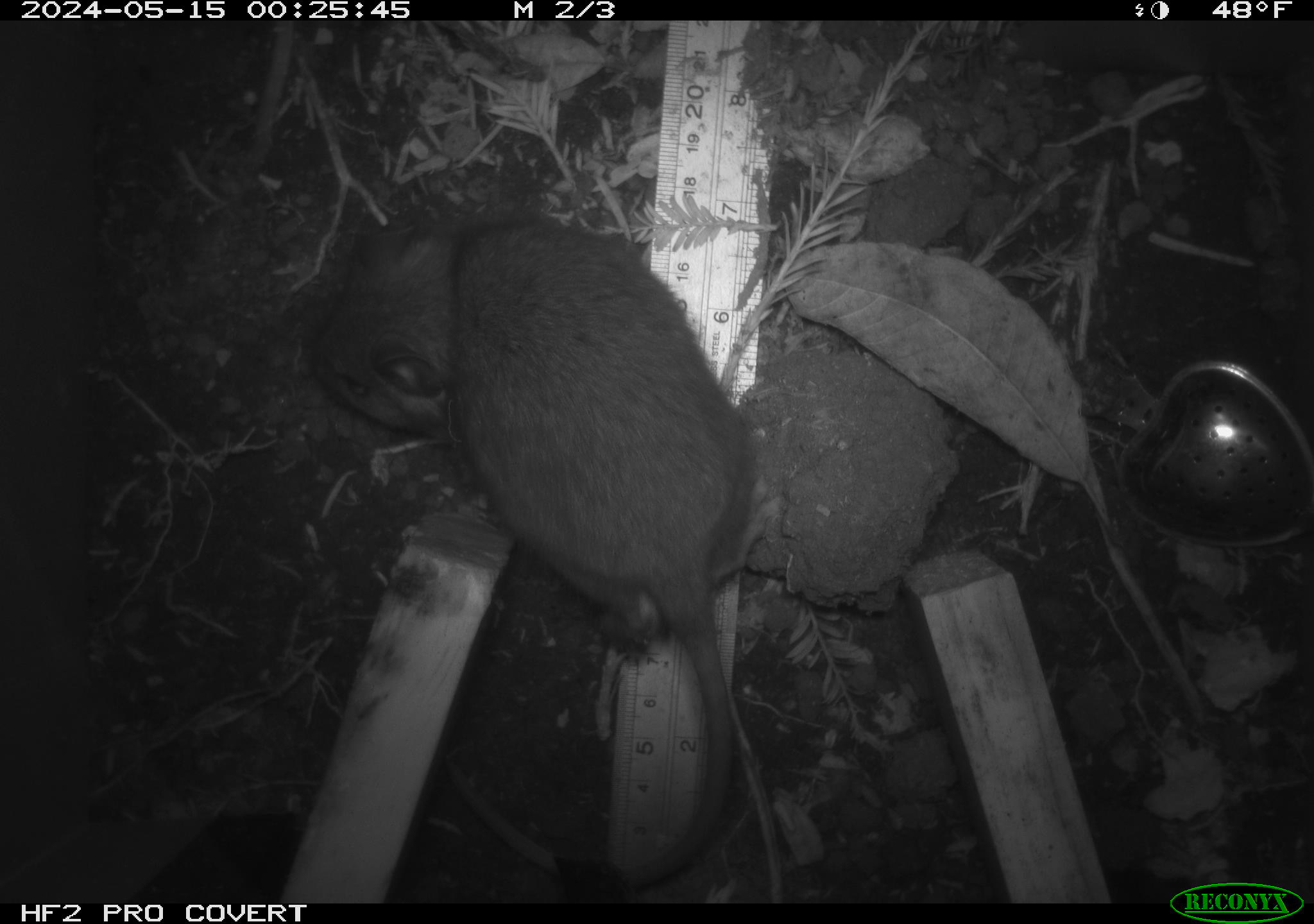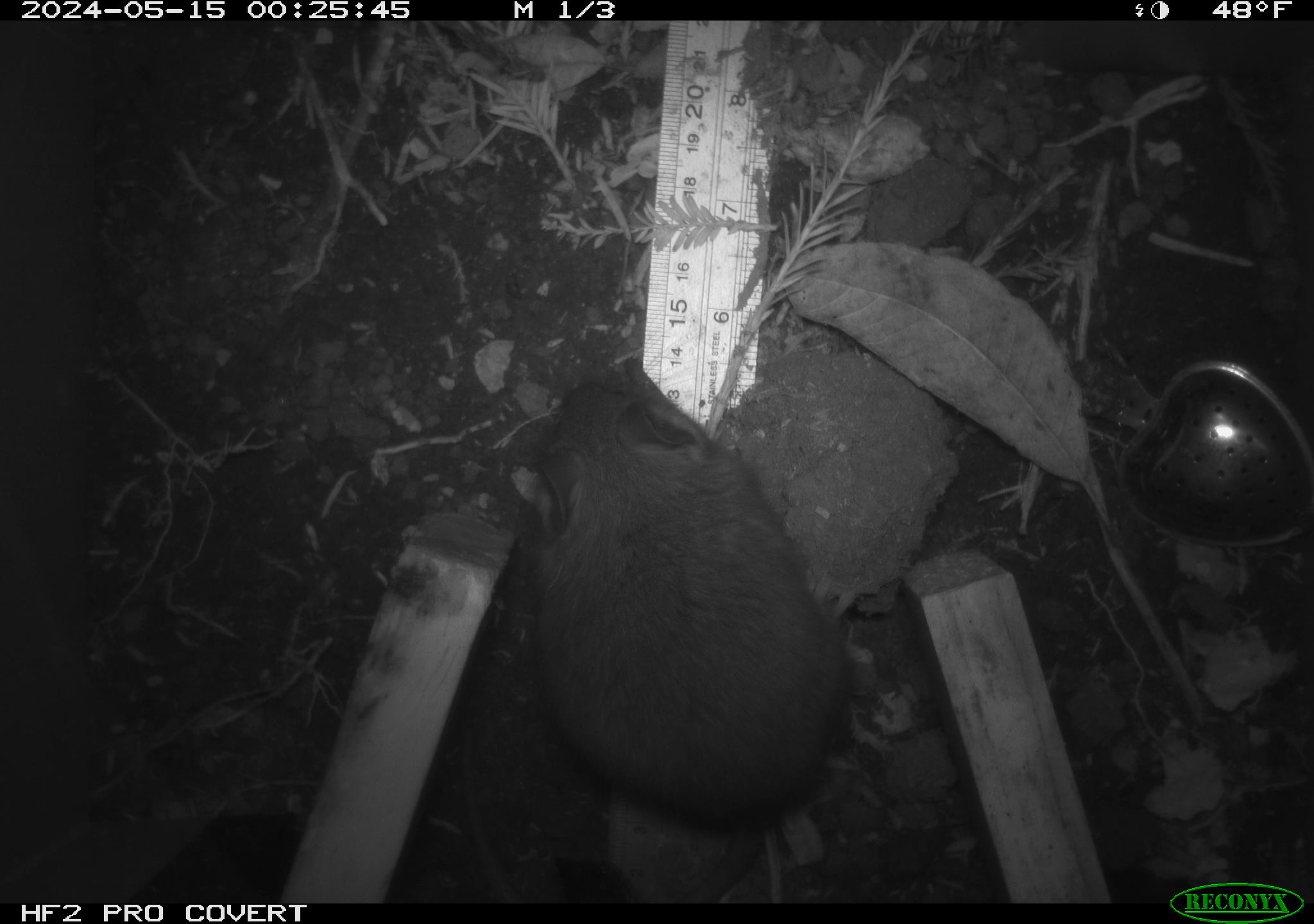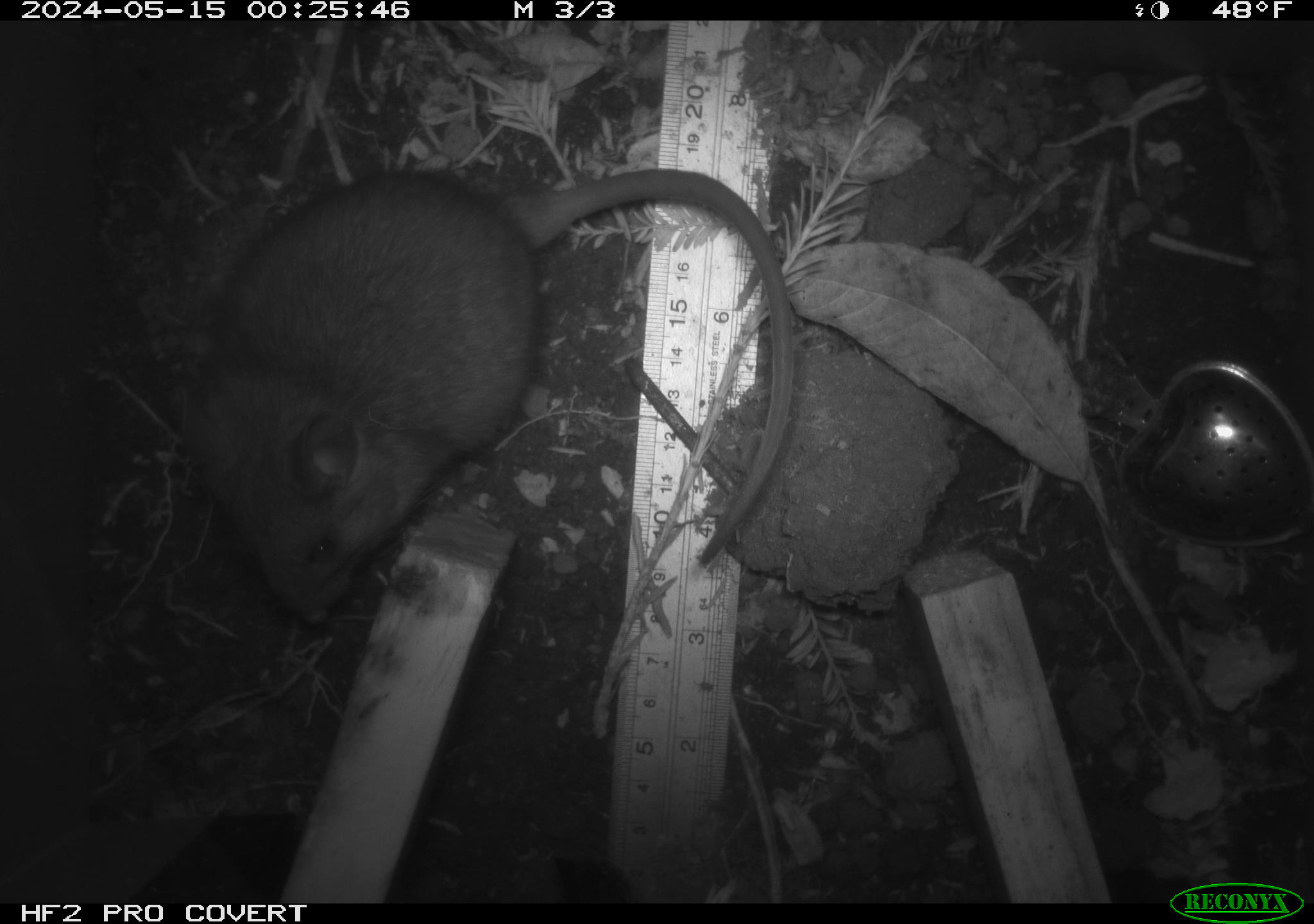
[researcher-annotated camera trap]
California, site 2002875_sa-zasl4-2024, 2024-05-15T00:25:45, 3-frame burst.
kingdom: Animalia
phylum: Chordata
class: Mammalia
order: Rodentia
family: Cricetidae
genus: Neotoma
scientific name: Neotoma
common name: pack rat or woodrat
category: neotoma species